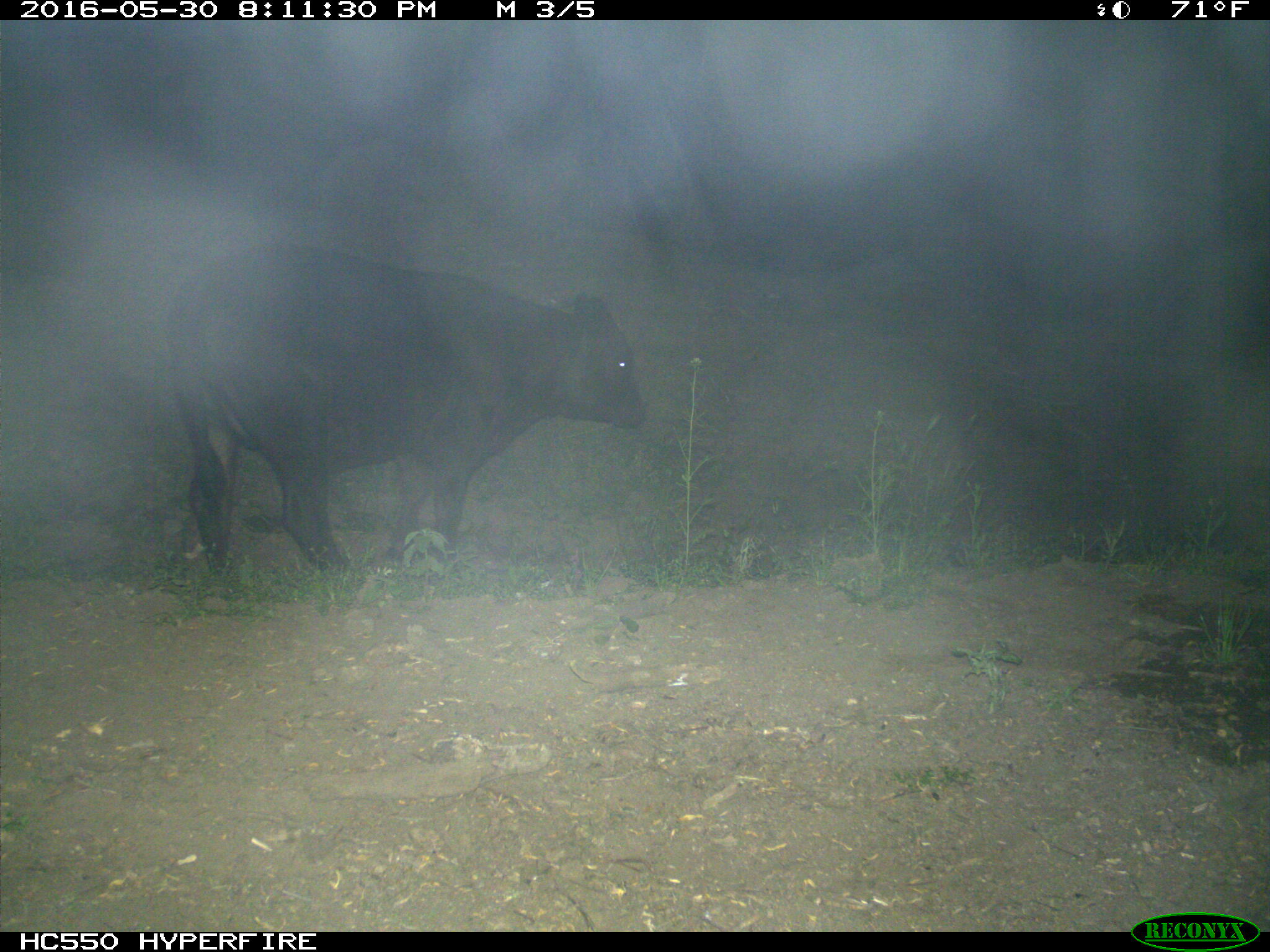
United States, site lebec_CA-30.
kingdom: Animalia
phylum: Chordata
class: Mammalia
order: Artiodactyla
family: Bovidae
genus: Bos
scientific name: Bos taurus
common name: domestic cow